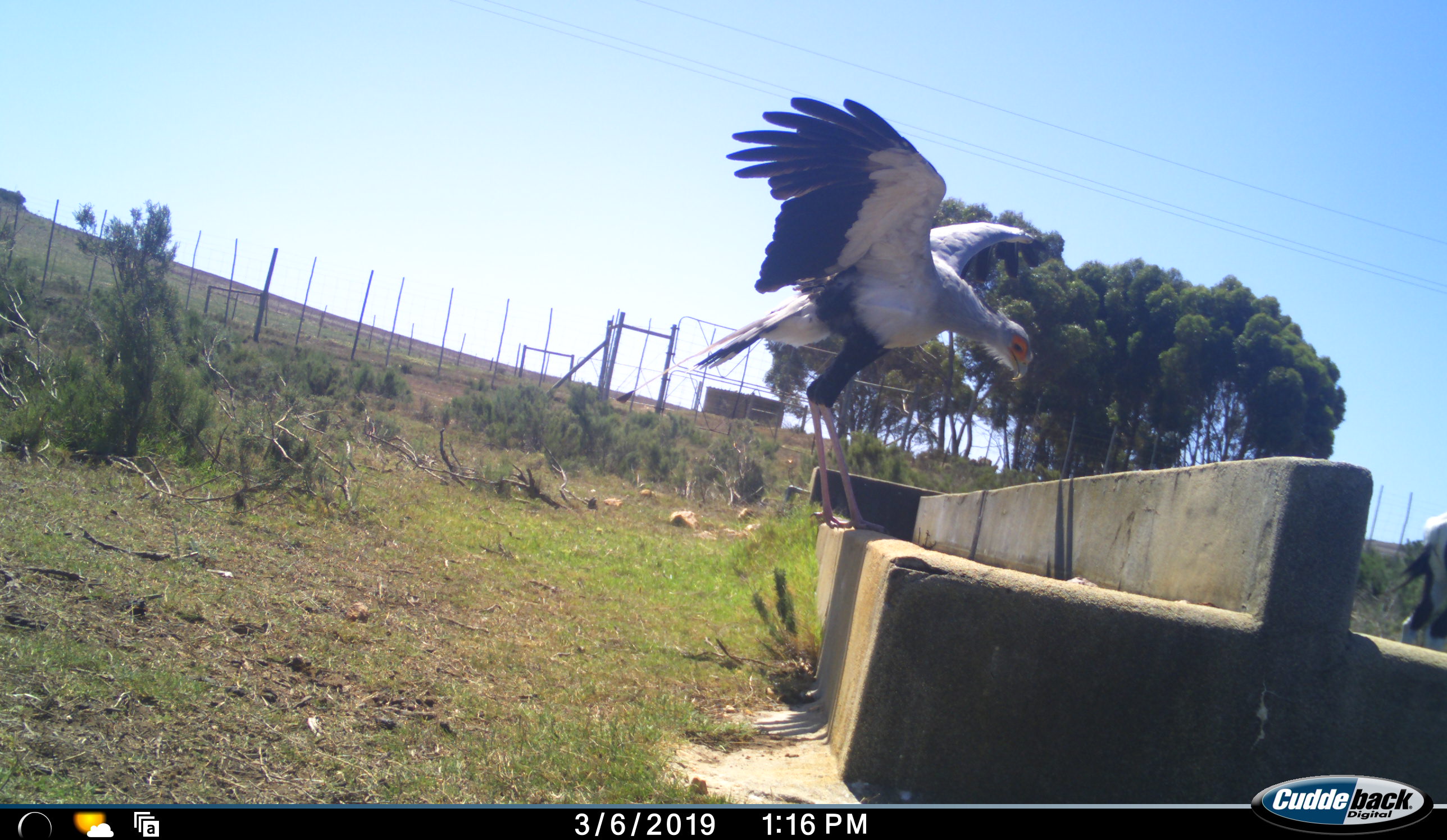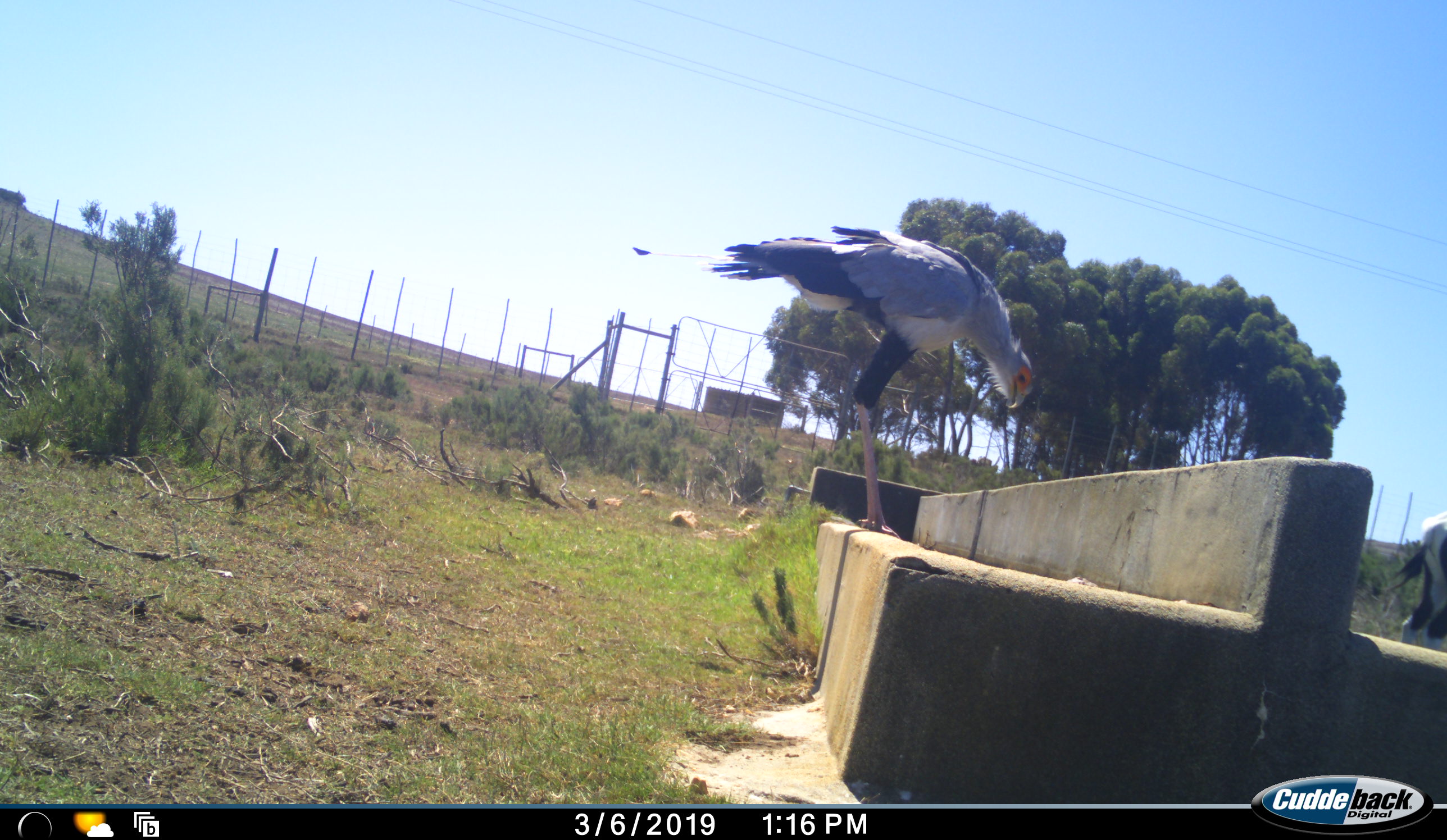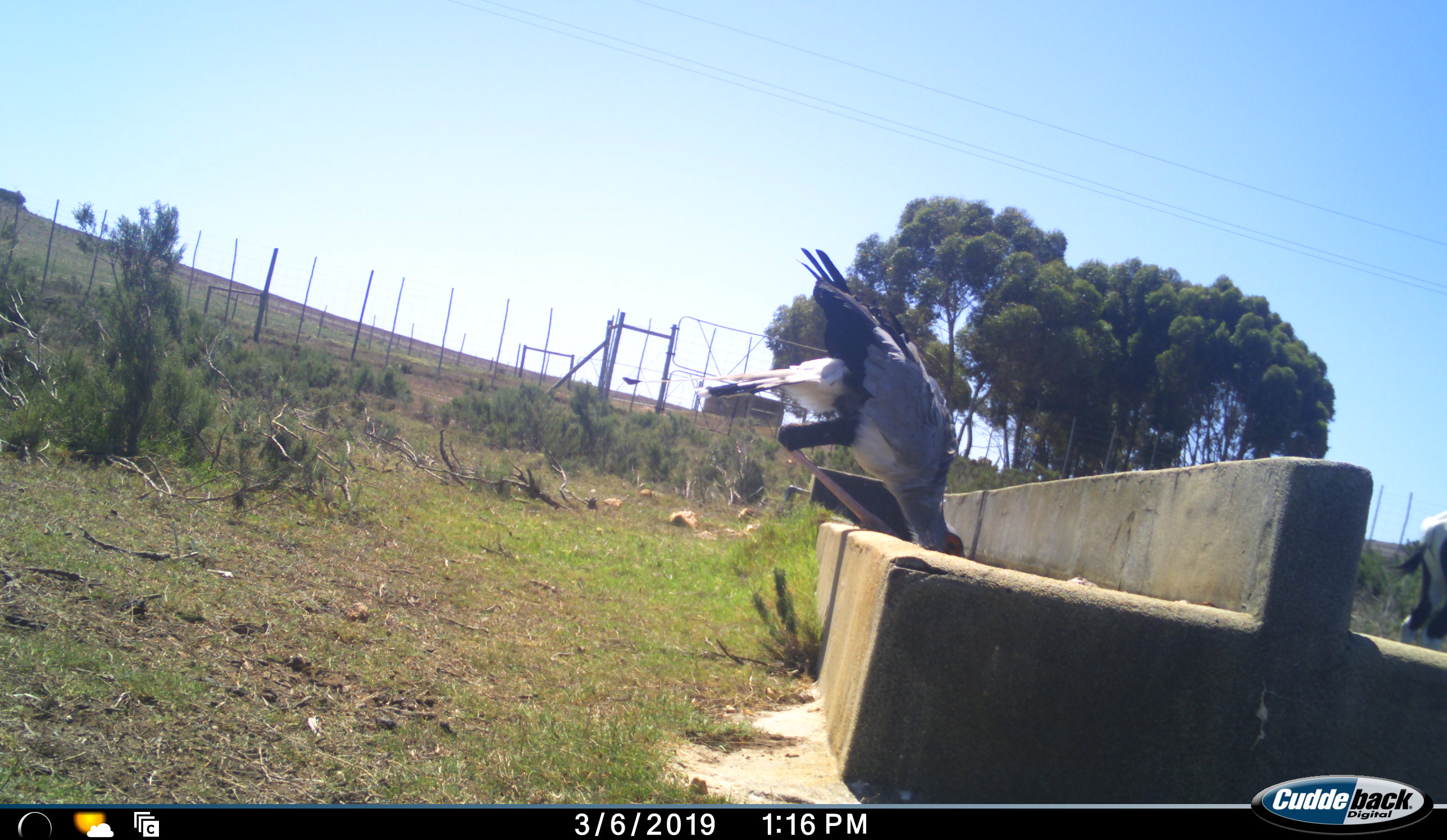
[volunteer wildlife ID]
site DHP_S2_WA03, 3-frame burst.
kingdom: Animalia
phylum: Chordata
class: Aves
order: Accipitriformes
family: Sagittariidae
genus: Sagittarius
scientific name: Sagittarius serpentarius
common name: secretarybird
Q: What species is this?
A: Secretarybird (Sagittarius serpentarius).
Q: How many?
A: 1.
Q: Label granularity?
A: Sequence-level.